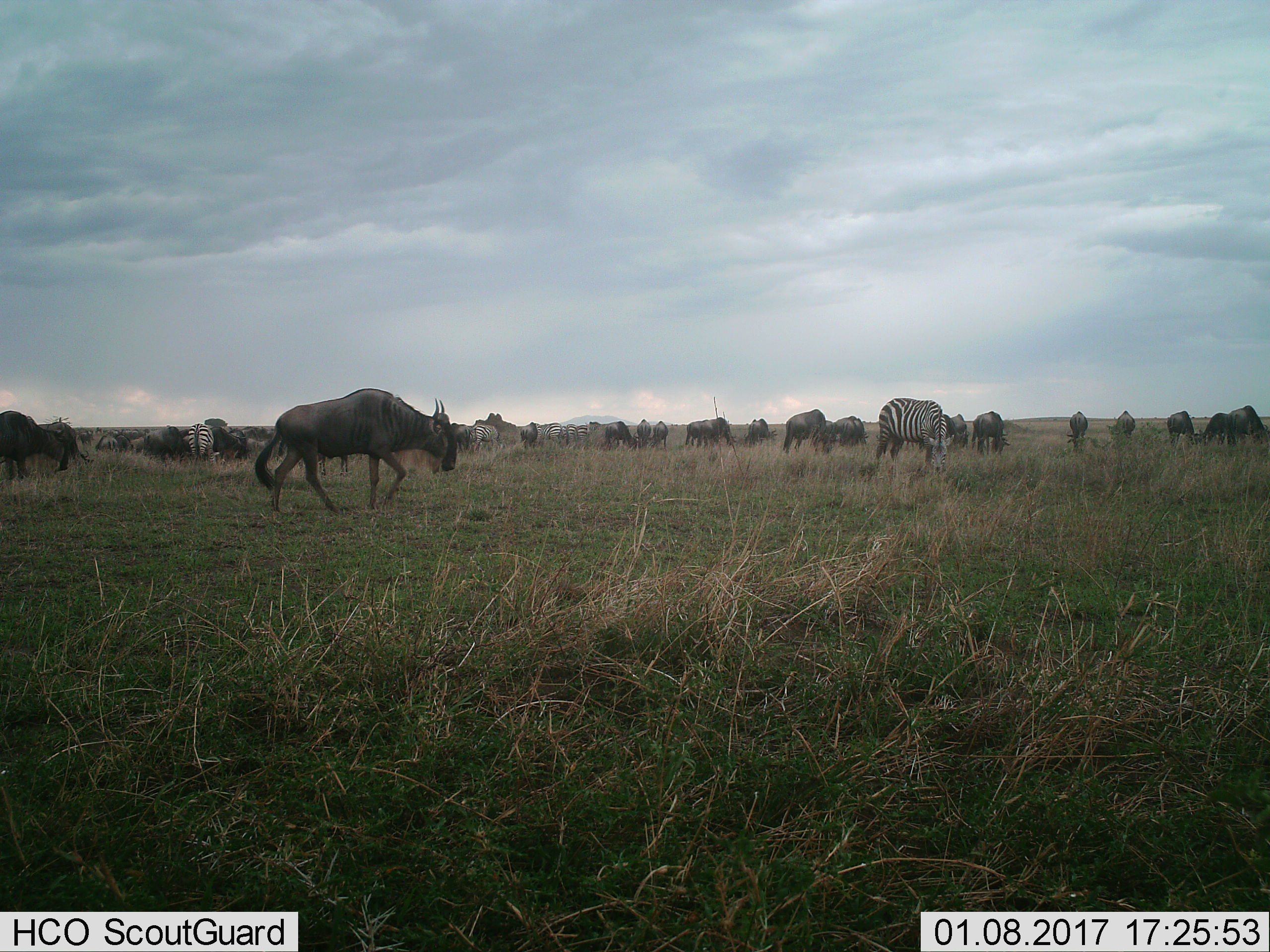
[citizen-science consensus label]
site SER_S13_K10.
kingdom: Animalia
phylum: Chordata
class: Mammalia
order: Artiodactyla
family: Bovidae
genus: Connochaetes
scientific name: Connochaetes taurinus taurinus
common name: blue wildebeest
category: wildebeestblue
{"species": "wildebeestblue (blue wildebeest) (Connochaetes taurinus taurinus)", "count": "11-50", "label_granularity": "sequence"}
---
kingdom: Animalia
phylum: Chordata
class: Mammalia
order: Perissodactyla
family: Equidae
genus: Equus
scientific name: Equus quagga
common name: plains zebra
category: zebraplains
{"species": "zebraplains (plains zebra) (Equus quagga)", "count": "6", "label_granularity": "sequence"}